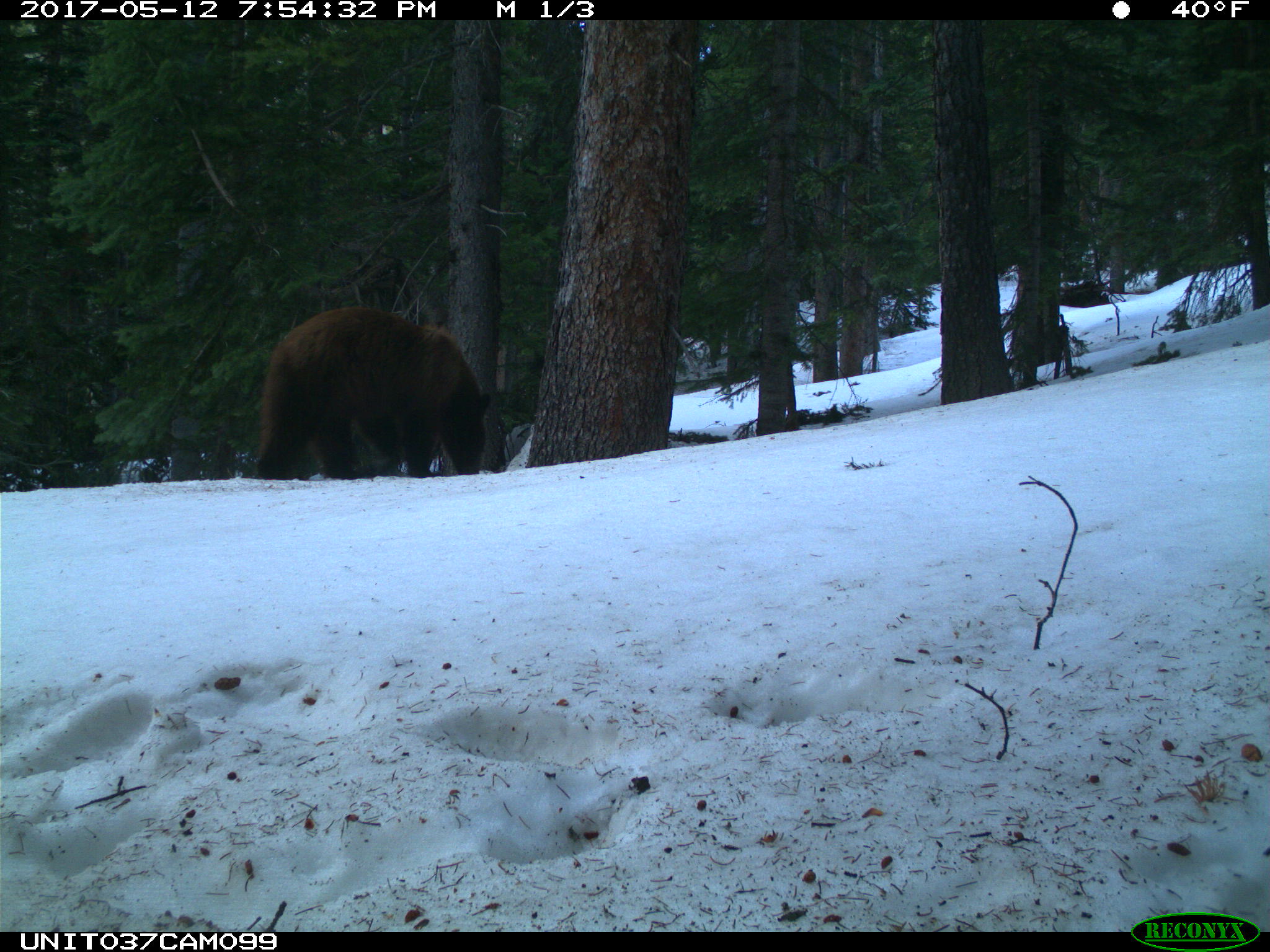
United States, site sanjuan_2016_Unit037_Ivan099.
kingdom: Animalia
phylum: Chordata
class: Mammalia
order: Carnivora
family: Ursidae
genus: Ursus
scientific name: Ursus americanus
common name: american black bear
Ursus americanus (american black bear).